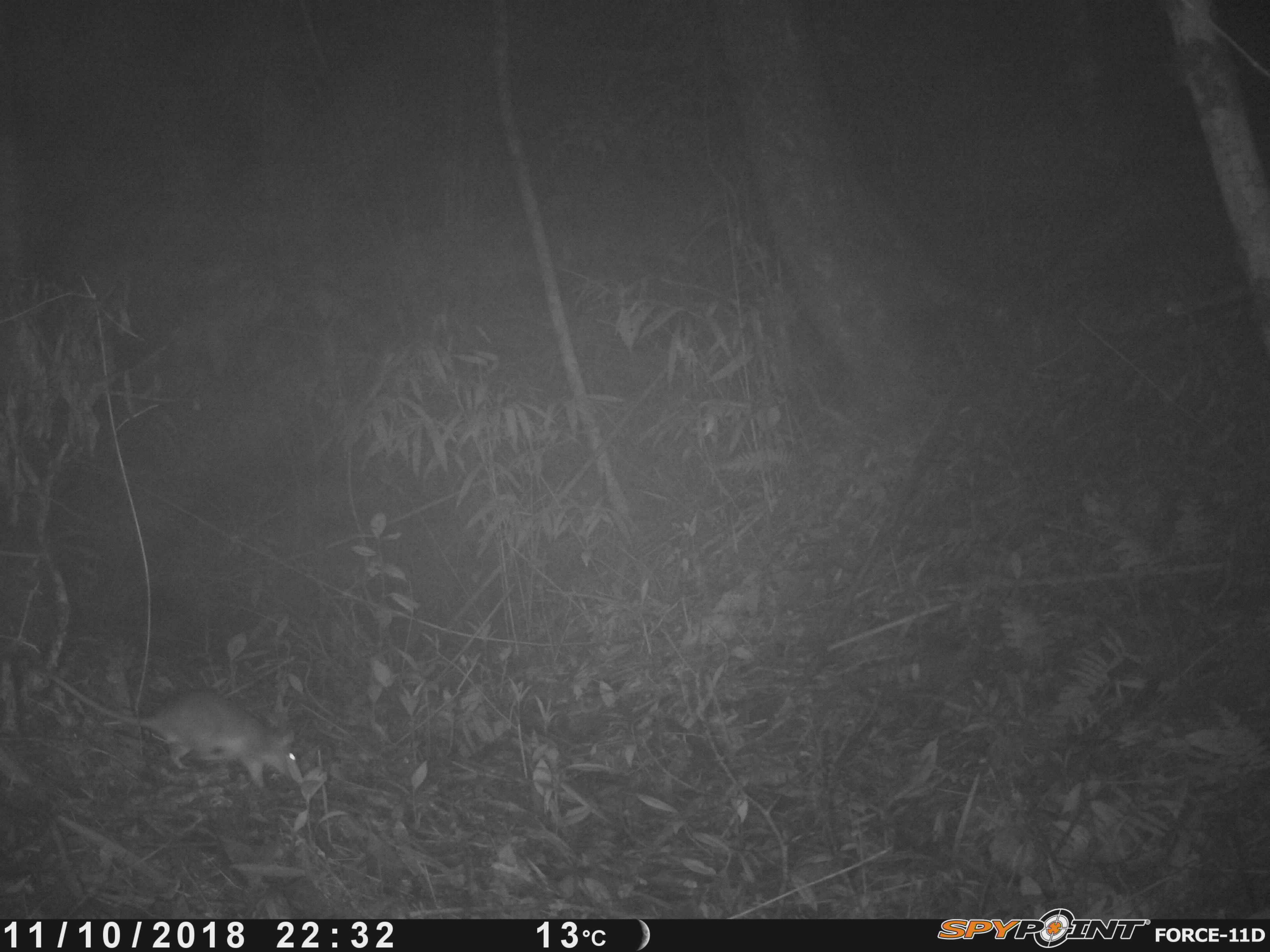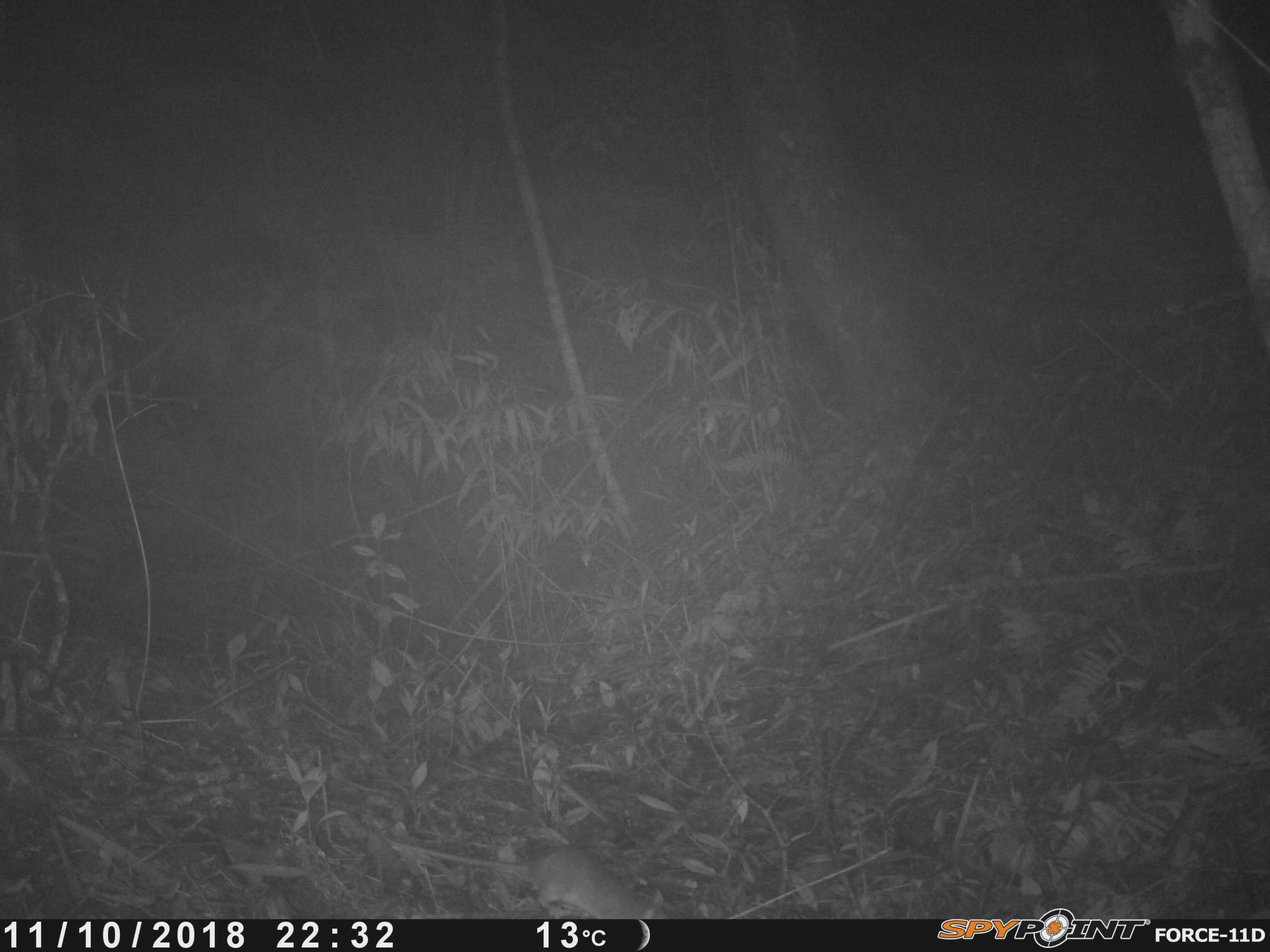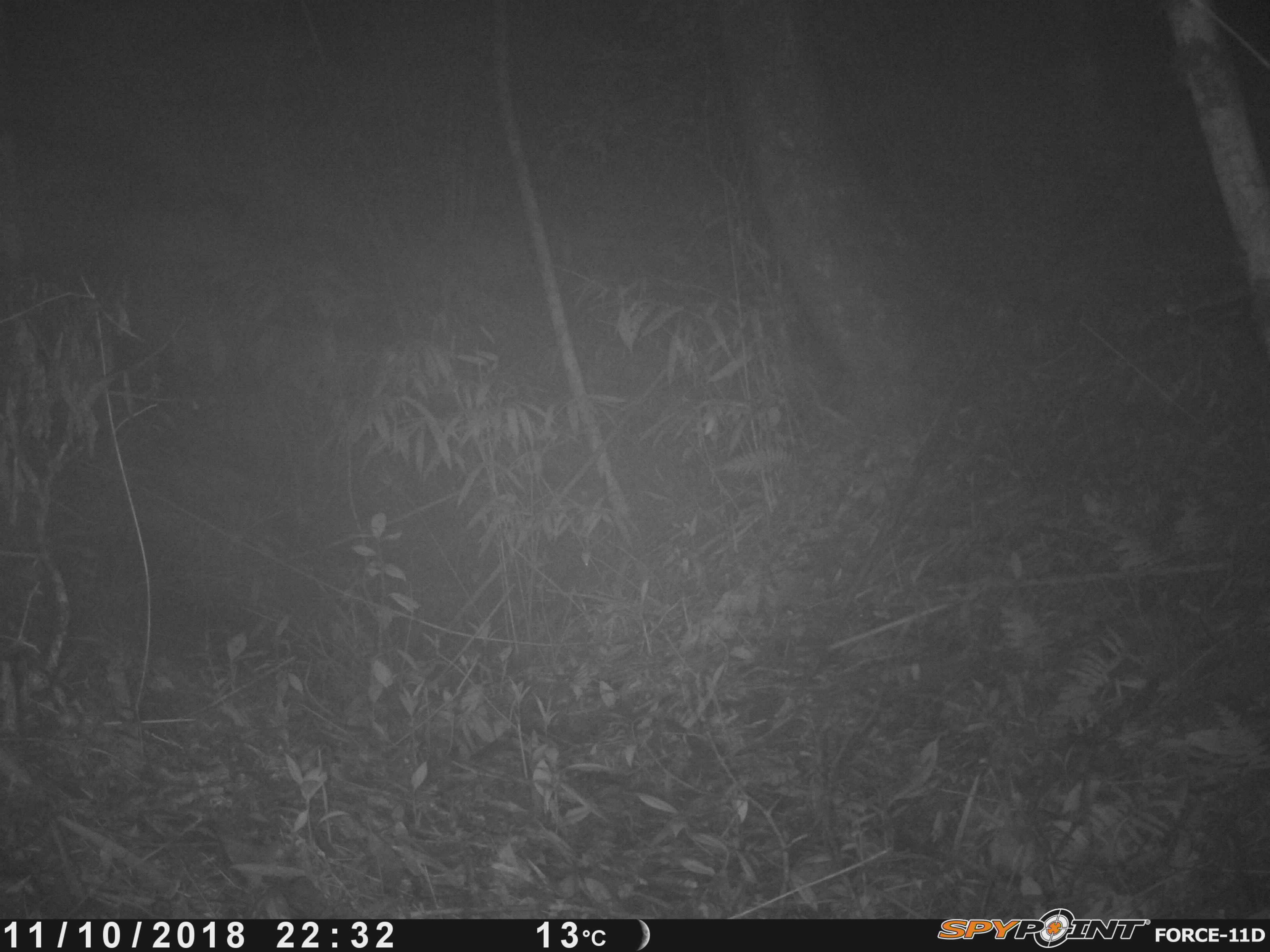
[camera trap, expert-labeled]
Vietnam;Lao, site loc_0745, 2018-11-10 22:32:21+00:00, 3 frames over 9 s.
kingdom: Animalia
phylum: Chordata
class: Mammalia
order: Rodentia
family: Muridae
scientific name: Muridae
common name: old-world mice and rats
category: unidentified murid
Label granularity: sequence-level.